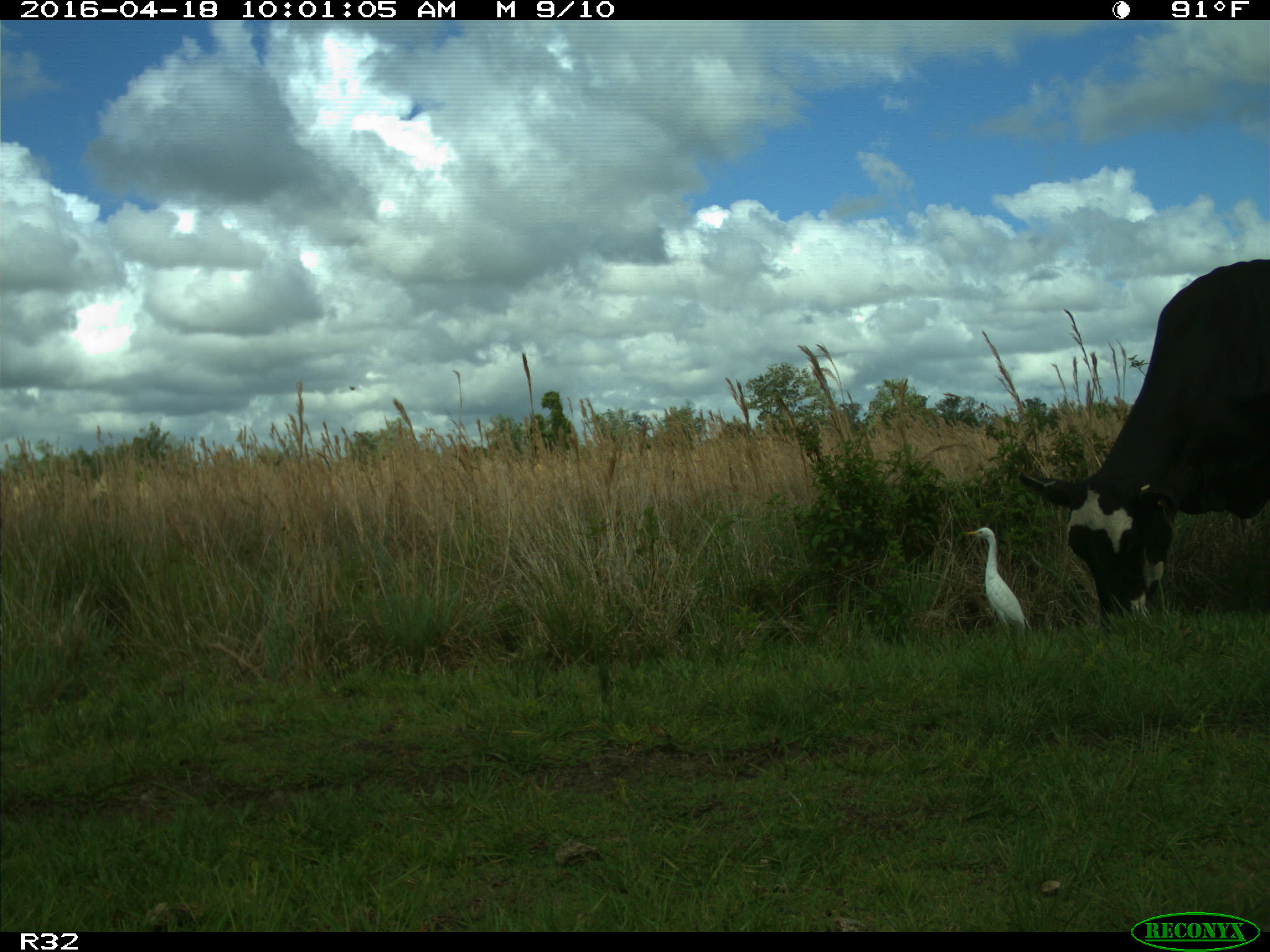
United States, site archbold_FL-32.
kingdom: Animalia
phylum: Chordata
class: Mammalia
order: Artiodactyla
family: Bovidae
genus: Bos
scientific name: Bos taurus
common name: domestic cow